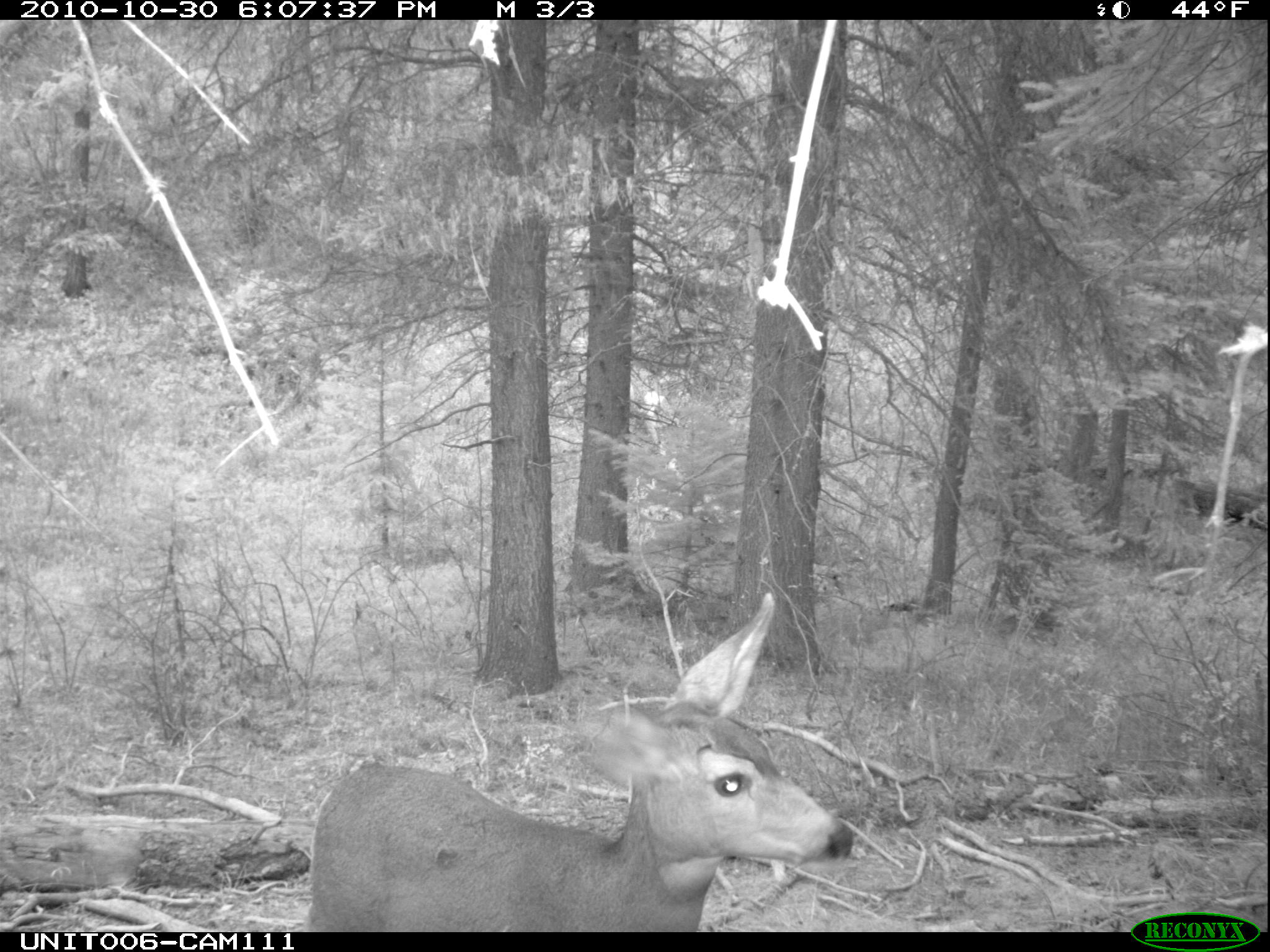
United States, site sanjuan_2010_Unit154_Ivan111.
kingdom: Animalia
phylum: Chordata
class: Mammalia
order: Artiodactyla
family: Cervidae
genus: Odocoileus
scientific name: Odocoileus hemionus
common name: mule deer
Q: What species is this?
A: Odocoileus hemionus (mule deer).